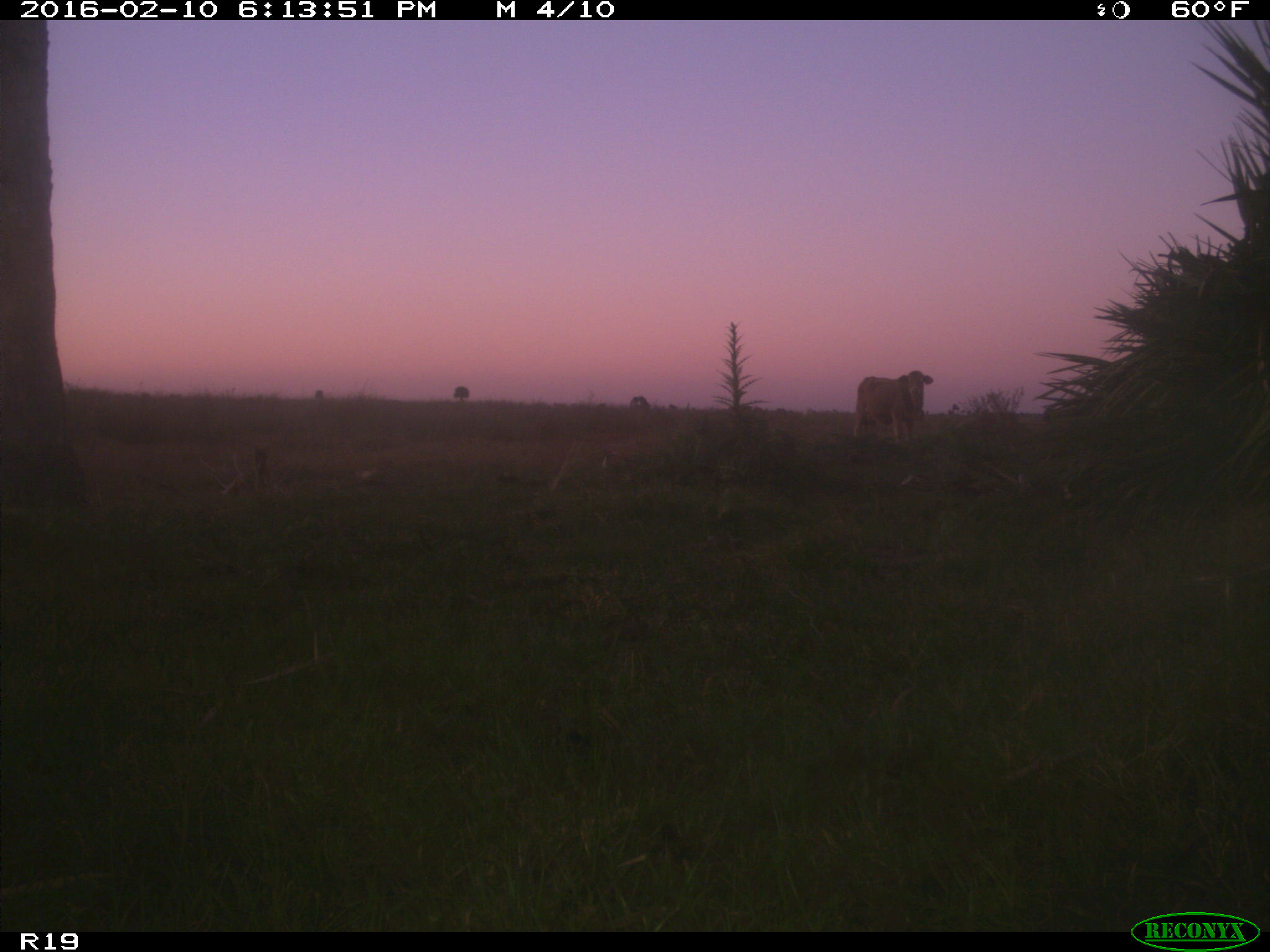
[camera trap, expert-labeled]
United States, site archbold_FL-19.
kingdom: Animalia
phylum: Chordata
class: Mammalia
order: Artiodactyla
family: Bovidae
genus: Bos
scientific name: Bos taurus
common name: domestic cow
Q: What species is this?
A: Bos taurus (domestic cow).